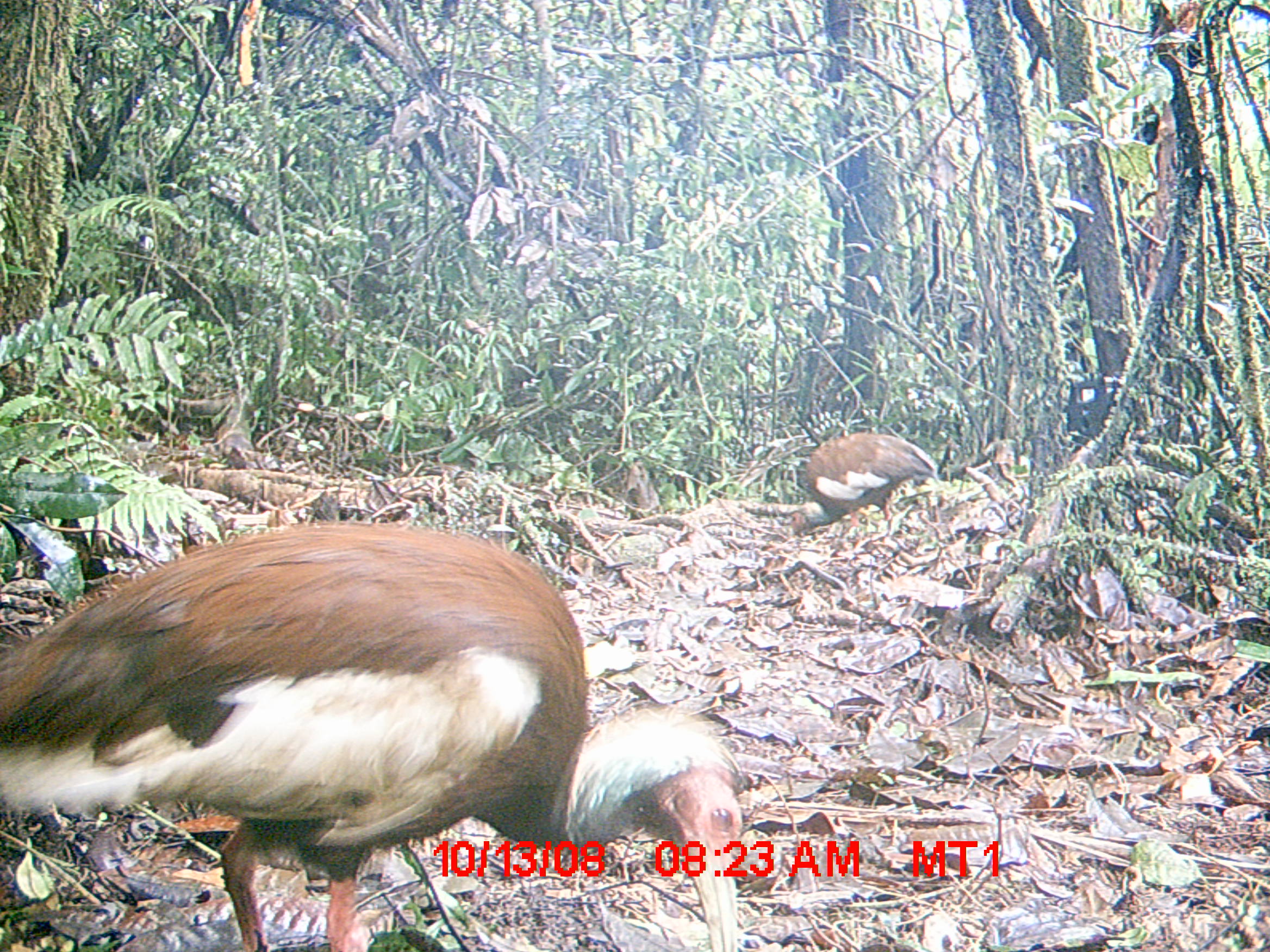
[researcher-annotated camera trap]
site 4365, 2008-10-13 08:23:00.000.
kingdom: Animalia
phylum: Chordata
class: Aves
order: Pelecaniformes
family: Threskiornithidae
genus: Lophotibis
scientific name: Lophotibis cristata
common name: madagascan ibis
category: lophotibis cristataa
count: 2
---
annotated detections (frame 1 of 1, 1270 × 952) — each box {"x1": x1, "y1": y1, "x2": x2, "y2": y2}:
lophotibis cristataa: {"x1": 0, "y1": 521, "x2": 744, "y2": 952}; {"x1": 787, "y1": 430, "x2": 938, "y2": 537}